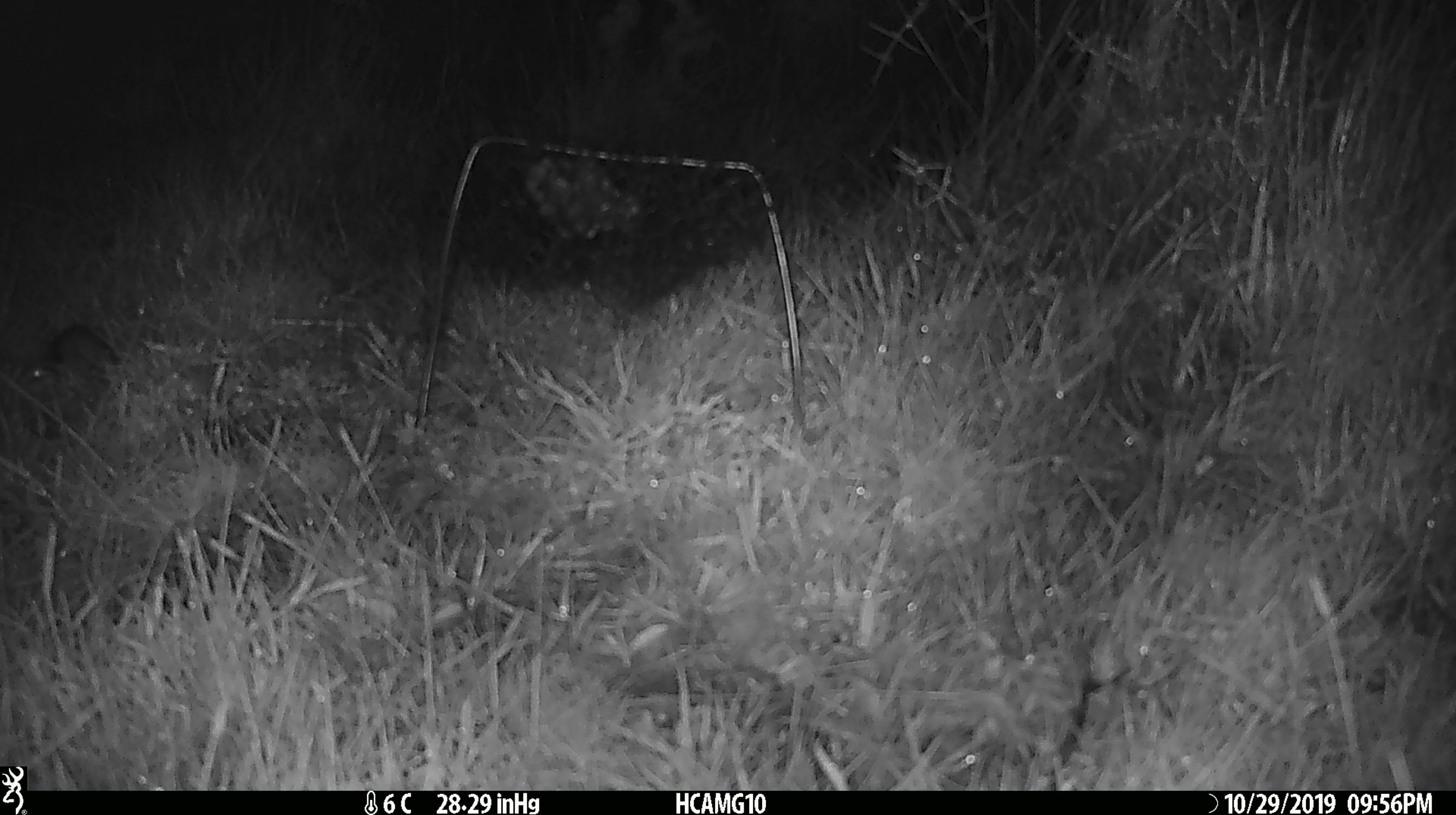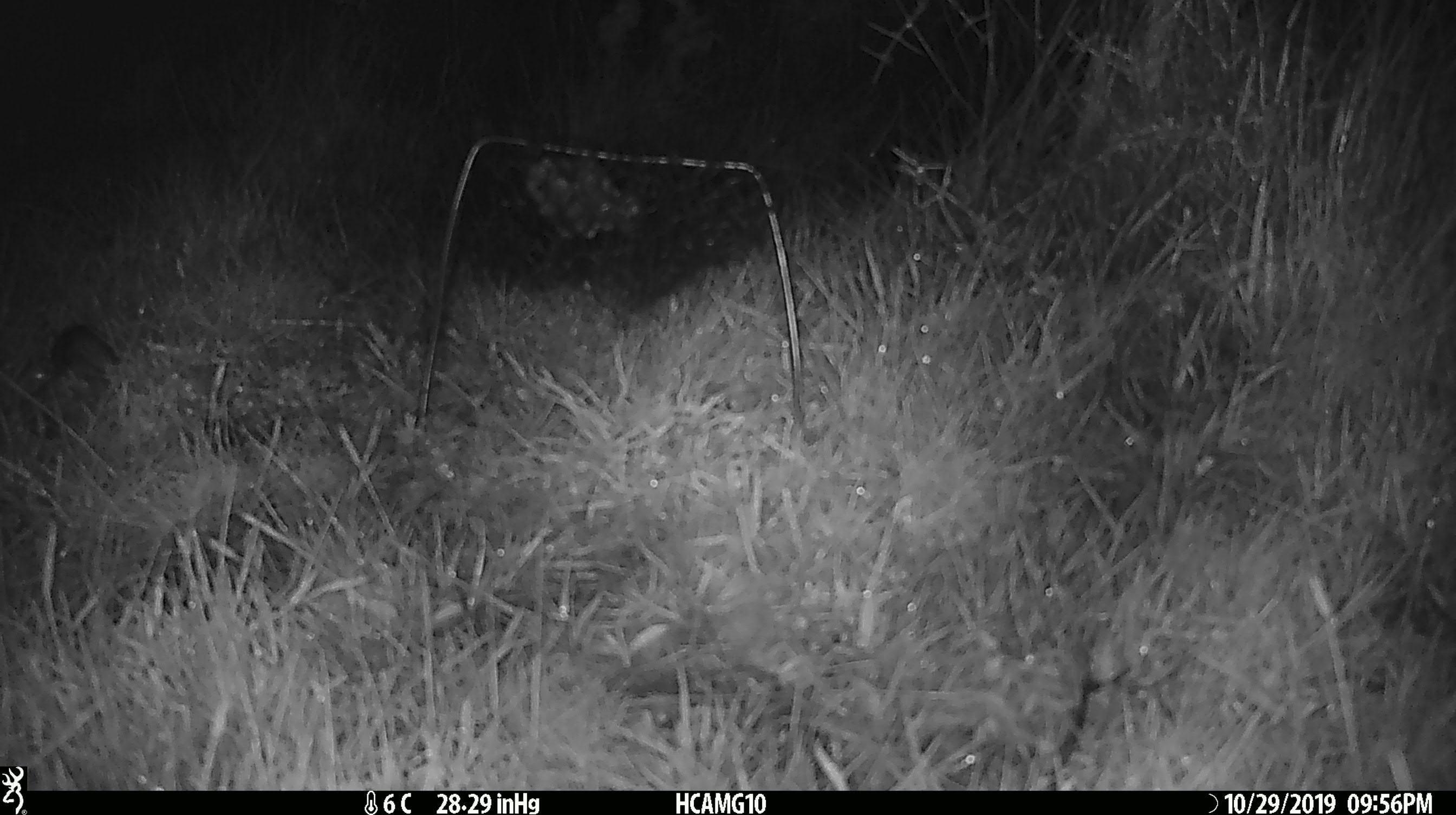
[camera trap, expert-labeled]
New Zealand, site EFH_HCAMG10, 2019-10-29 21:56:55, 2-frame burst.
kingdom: Animalia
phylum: Chordata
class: Mammalia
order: Rodentia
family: Muridae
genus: Mus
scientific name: Mus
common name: mouse